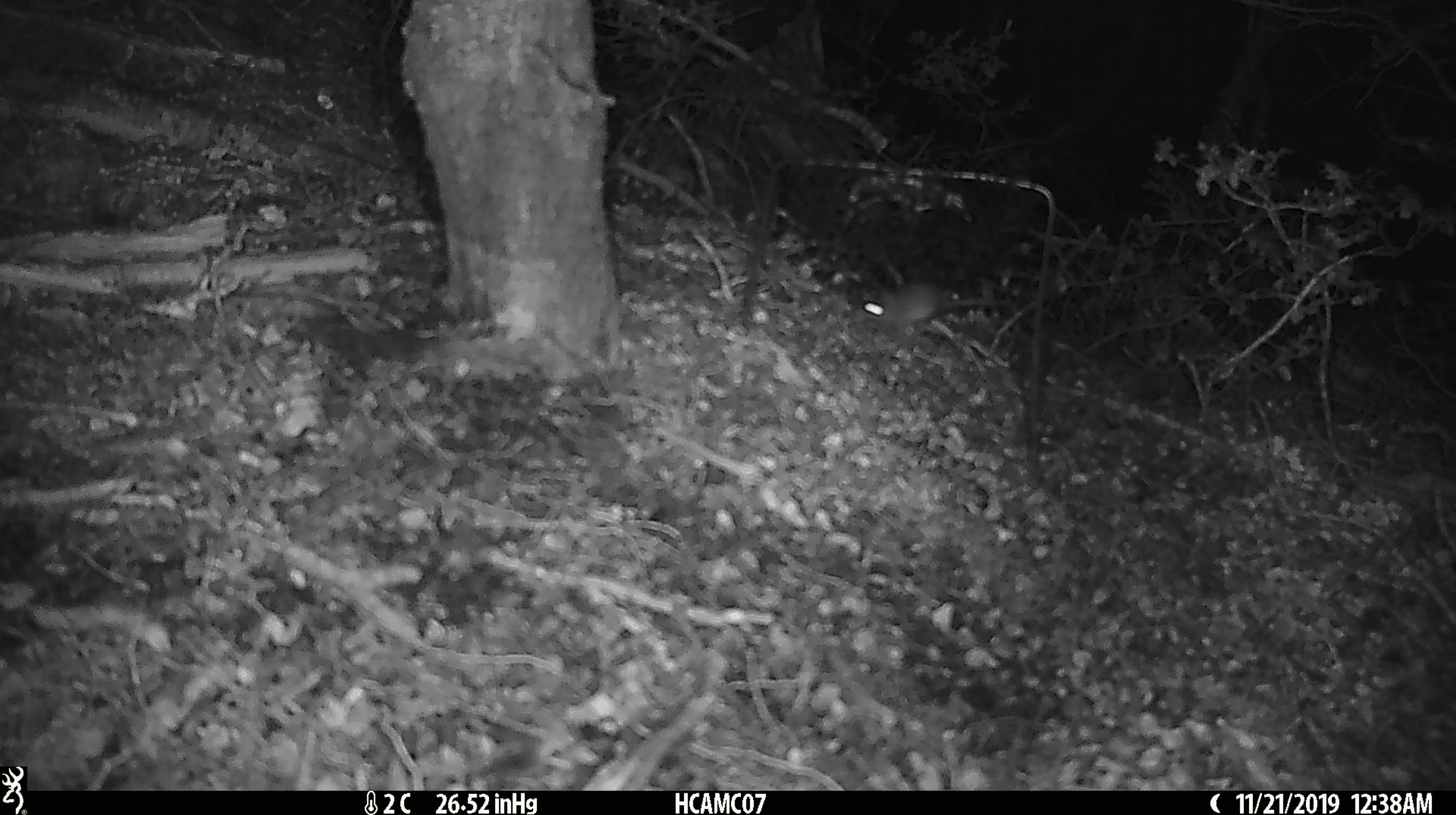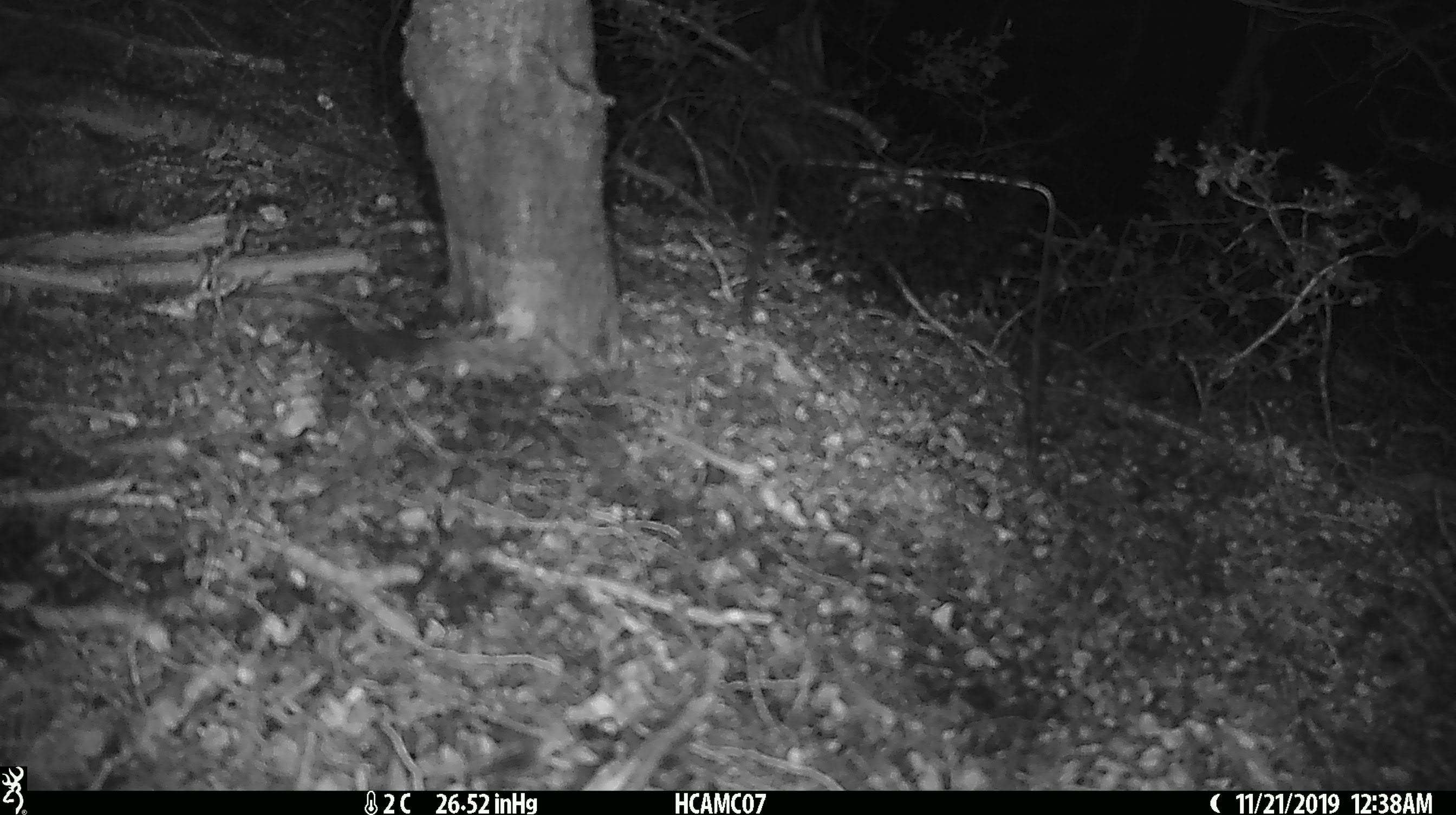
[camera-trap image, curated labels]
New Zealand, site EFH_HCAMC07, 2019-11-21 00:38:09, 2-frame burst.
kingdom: Animalia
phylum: Chordata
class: Mammalia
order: Rodentia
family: Muridae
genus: Mus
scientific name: Mus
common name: mouse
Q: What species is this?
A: Mouse (Mus).